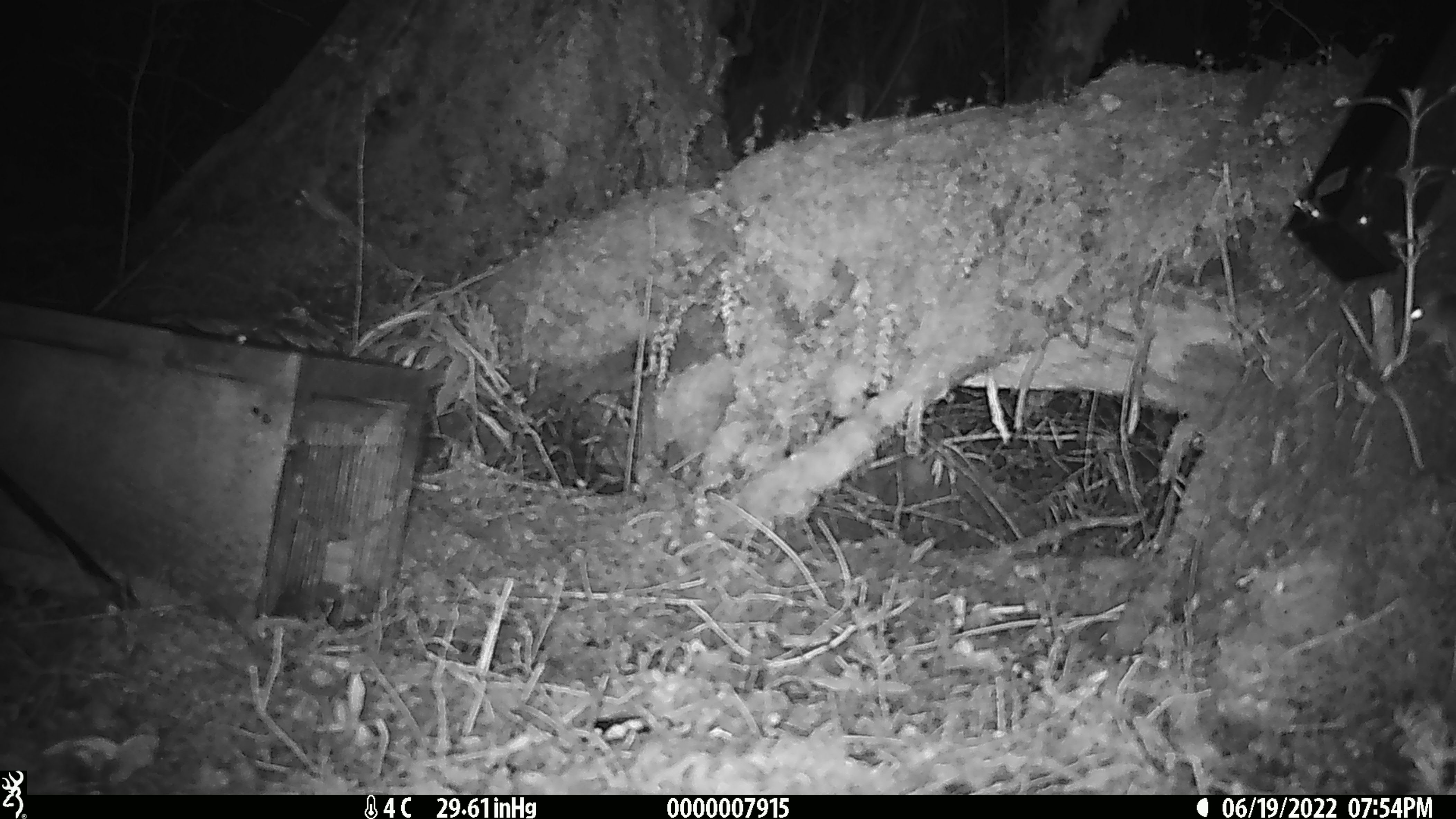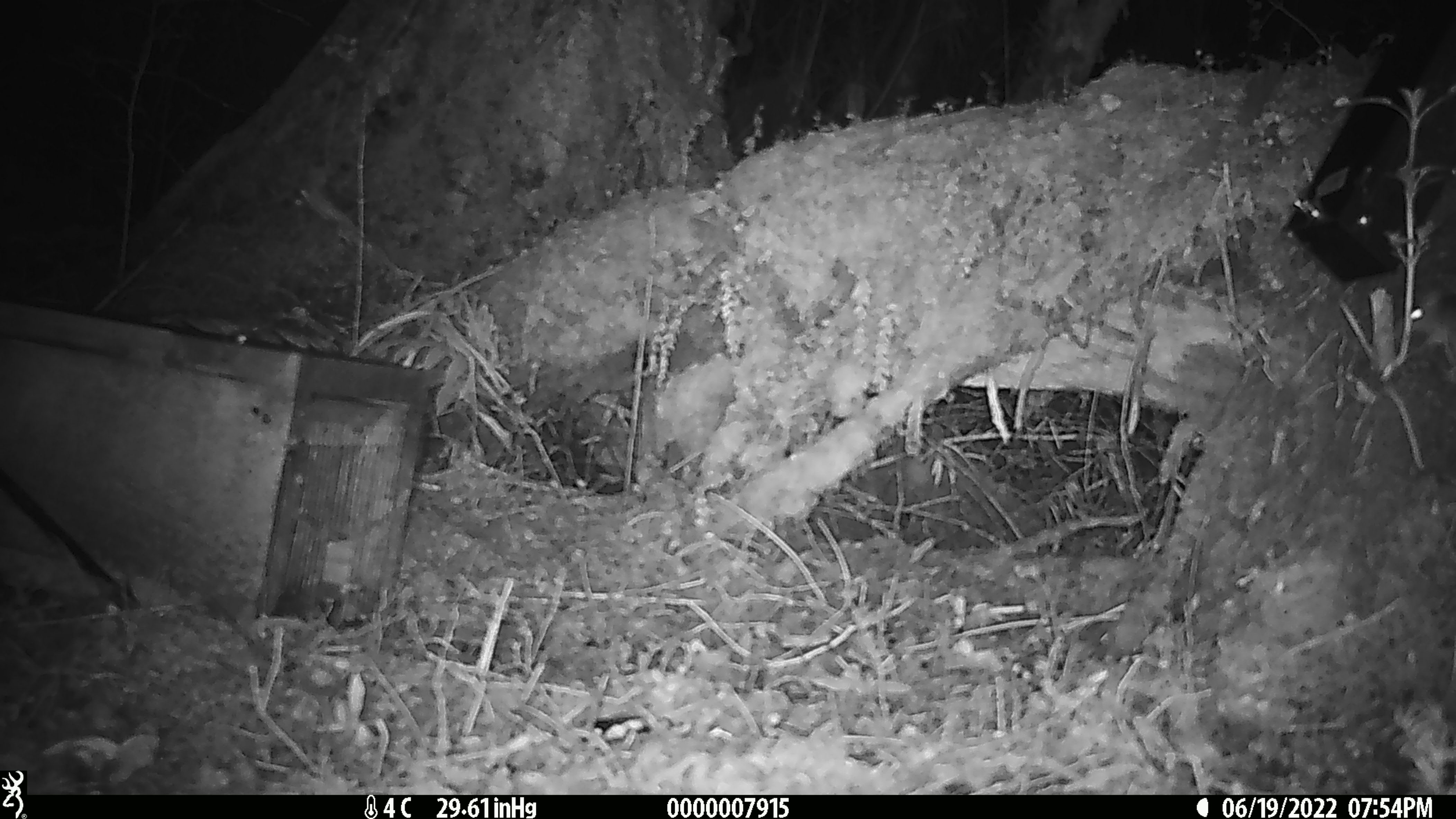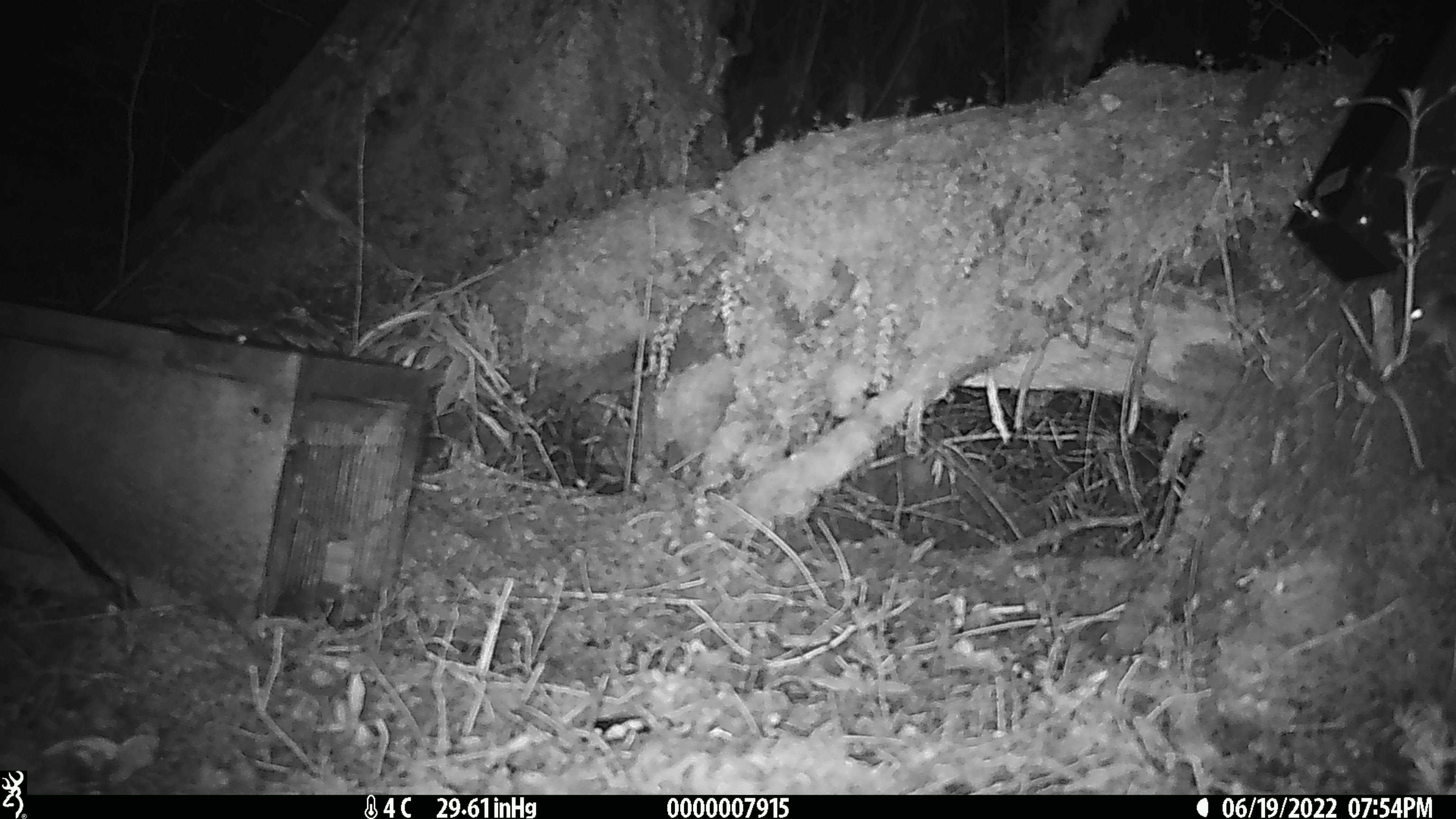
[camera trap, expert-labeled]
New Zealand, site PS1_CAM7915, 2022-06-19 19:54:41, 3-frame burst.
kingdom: Animalia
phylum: Chordata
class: Mammalia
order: Rodentia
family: Muridae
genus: Mus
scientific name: Mus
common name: mouse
Mouse (Mus).